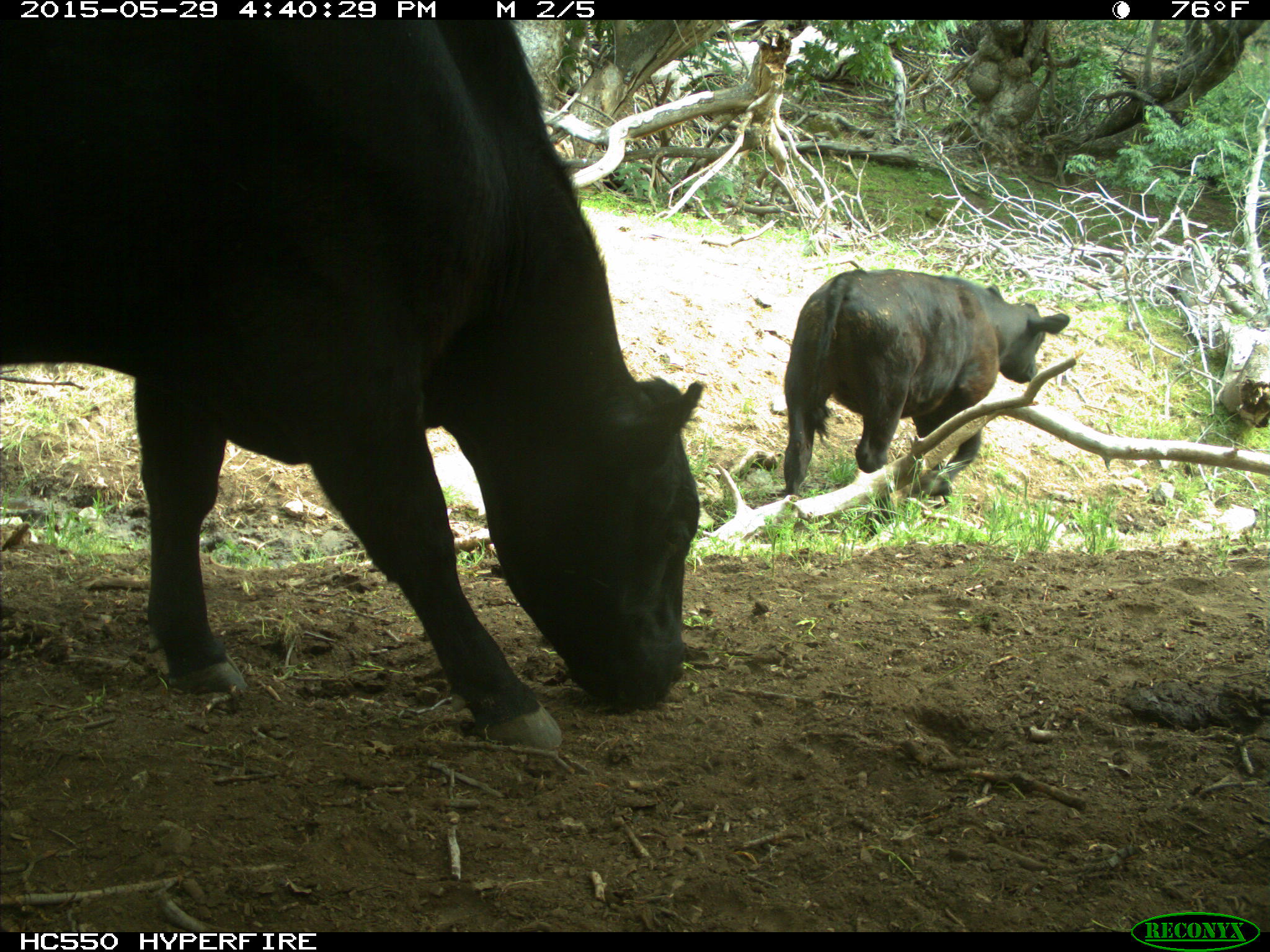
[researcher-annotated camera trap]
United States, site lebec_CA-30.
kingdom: Animalia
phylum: Chordata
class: Mammalia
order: Artiodactyla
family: Bovidae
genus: Bos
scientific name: Bos taurus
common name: domestic cow